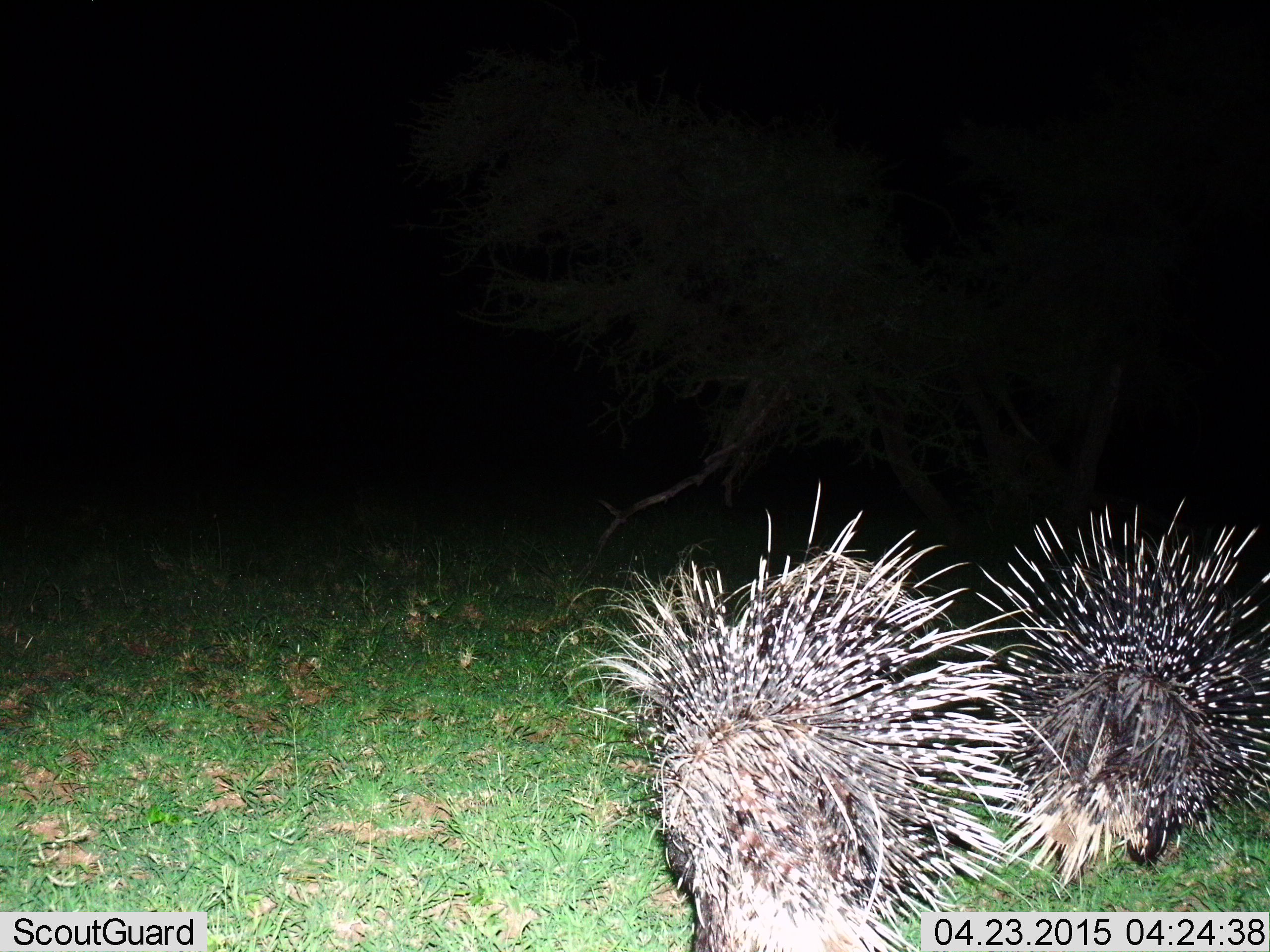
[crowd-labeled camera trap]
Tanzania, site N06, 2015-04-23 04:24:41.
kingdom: Animalia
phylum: Chordata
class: Mammalia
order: Rodentia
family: Hystricidae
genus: Hystrix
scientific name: Hystrix cristata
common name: crested porcupine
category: porcupine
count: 2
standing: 30%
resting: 0%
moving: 70%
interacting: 0%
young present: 0%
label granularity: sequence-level